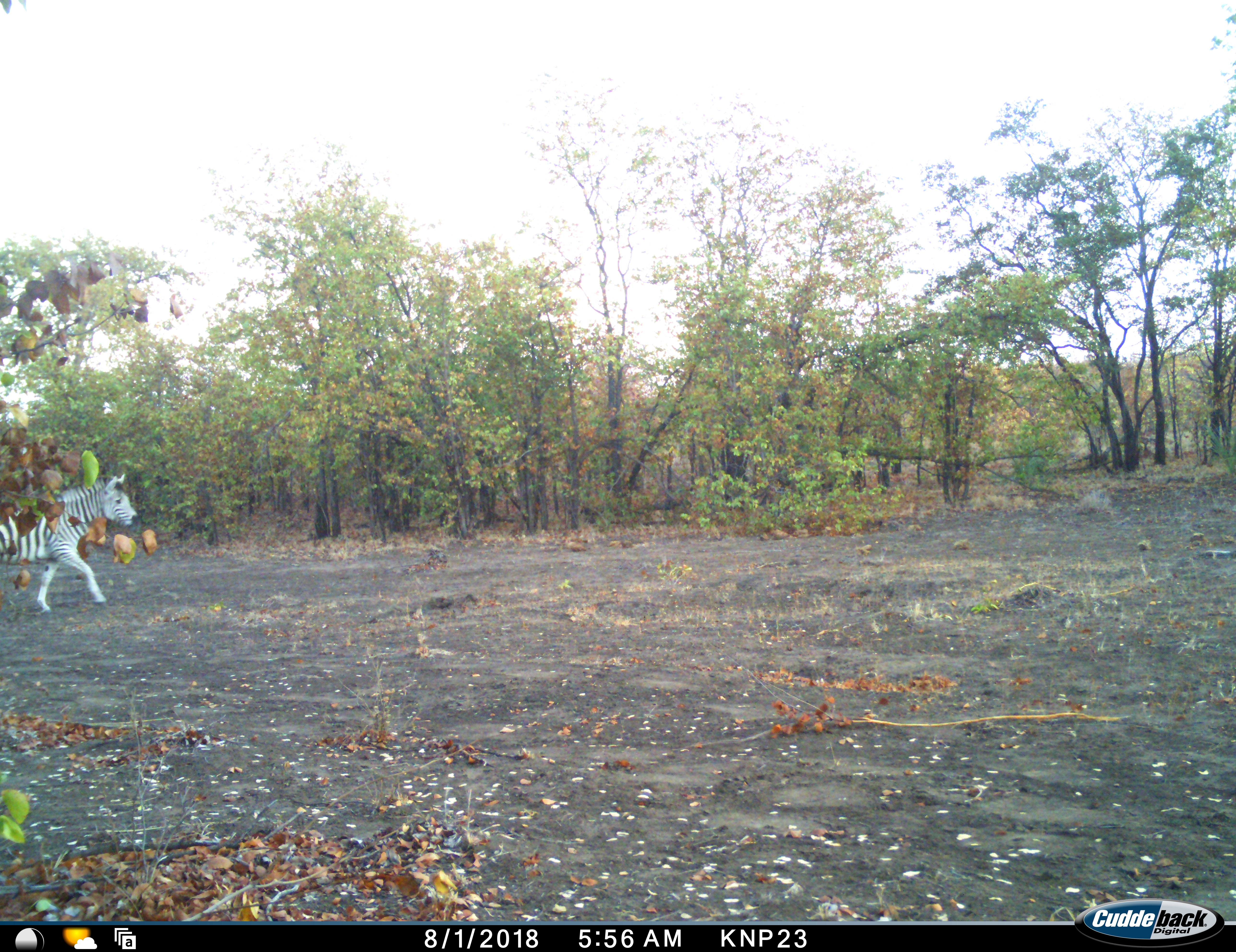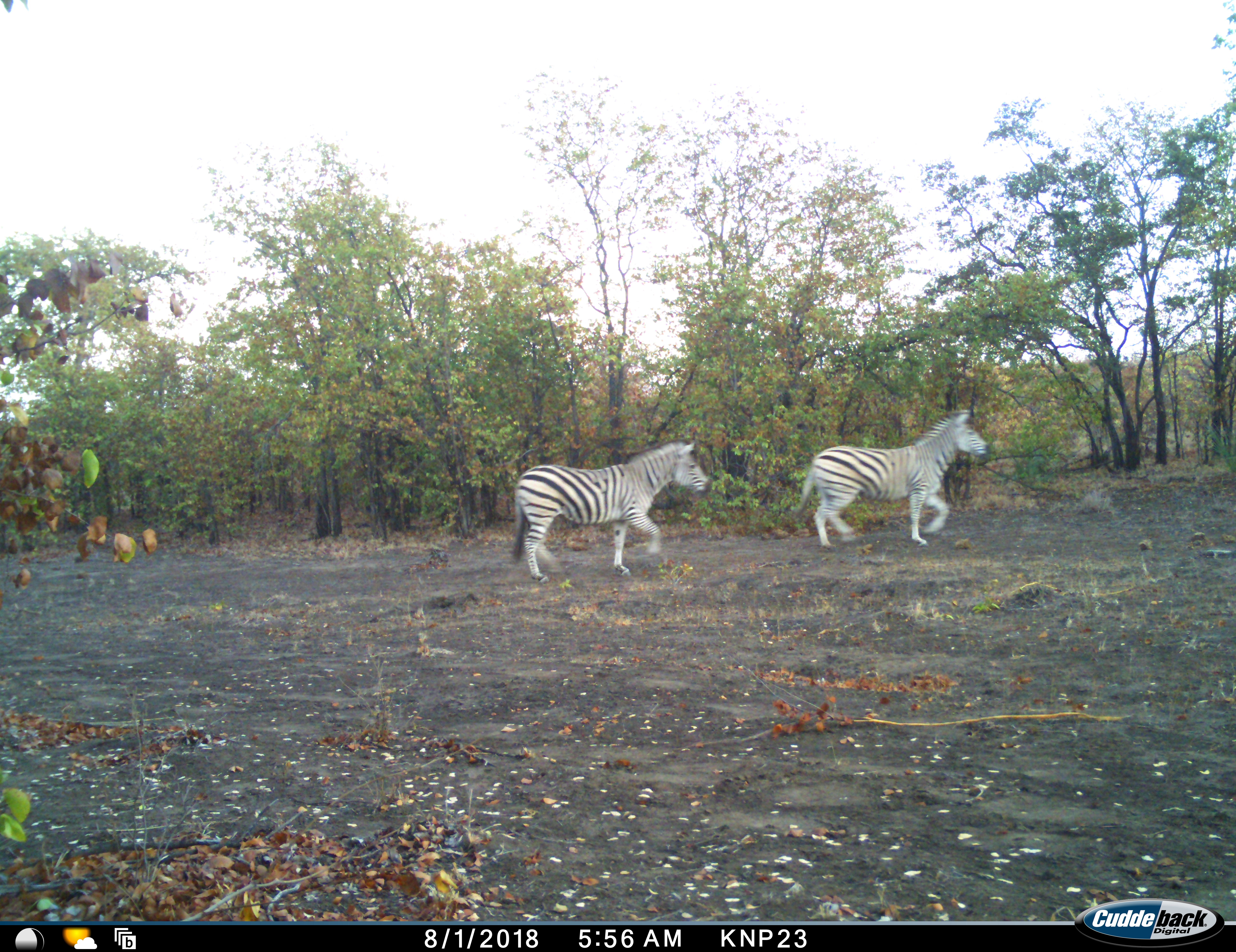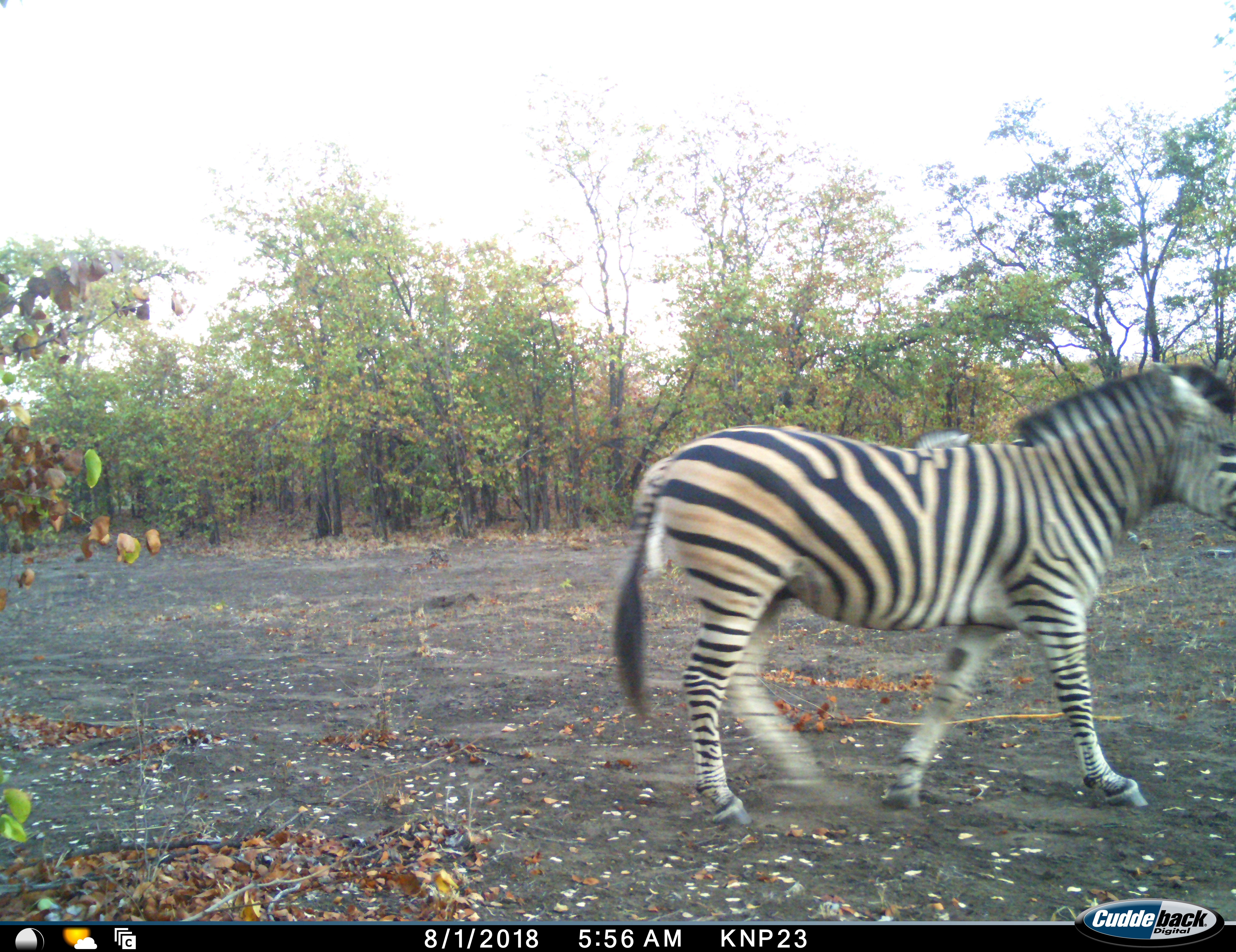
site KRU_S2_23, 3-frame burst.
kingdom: Animalia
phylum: Chordata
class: Mammalia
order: Perissodactyla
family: Equidae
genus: Equus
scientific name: Equus quagga burchellii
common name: burchell's zebra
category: zebraburchells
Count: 3.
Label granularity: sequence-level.